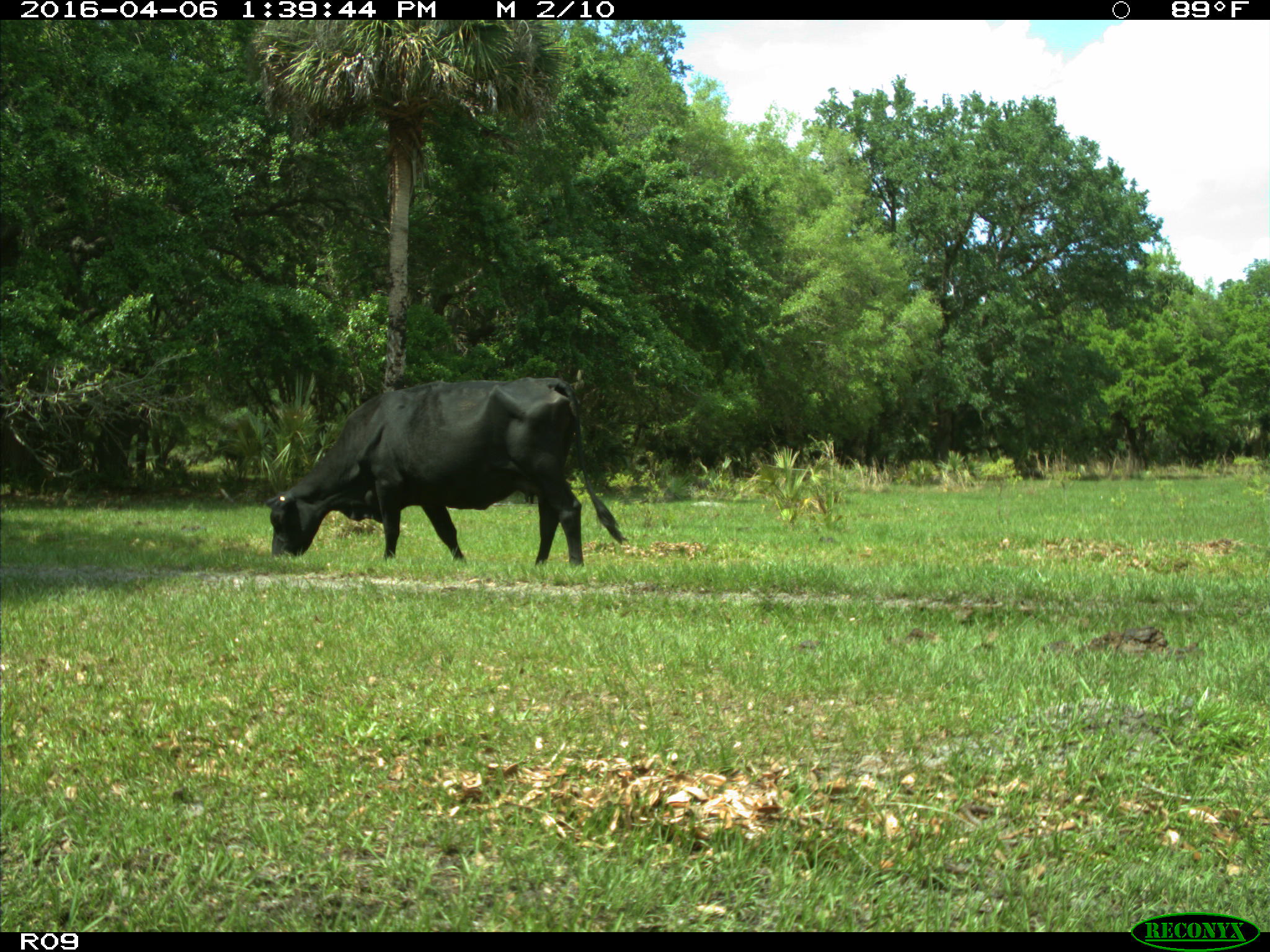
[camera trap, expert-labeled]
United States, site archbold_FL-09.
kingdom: Animalia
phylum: Chordata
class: Mammalia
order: Artiodactyla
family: Bovidae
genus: Bos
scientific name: Bos taurus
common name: domestic cow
Bos taurus (domestic cow).